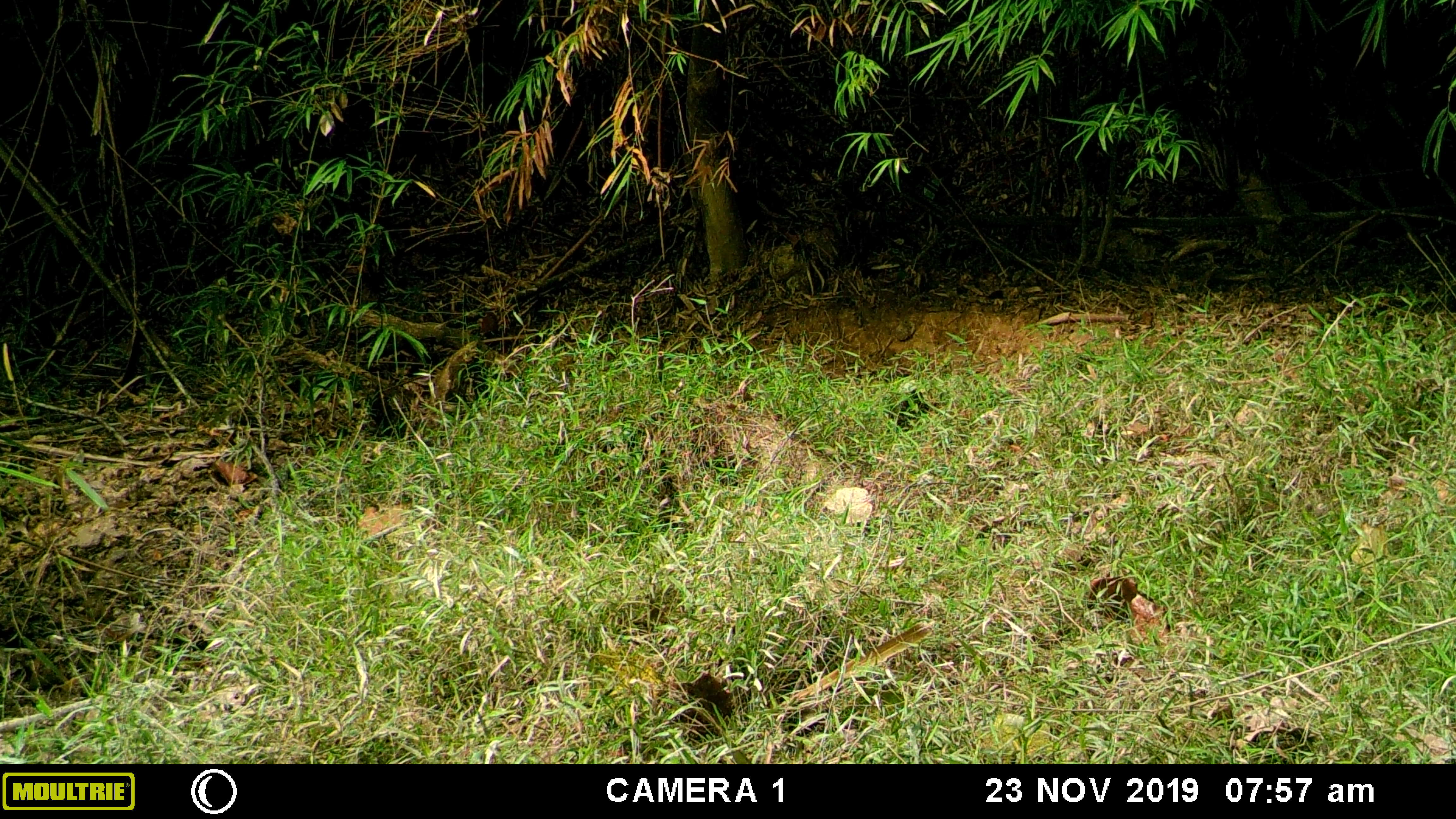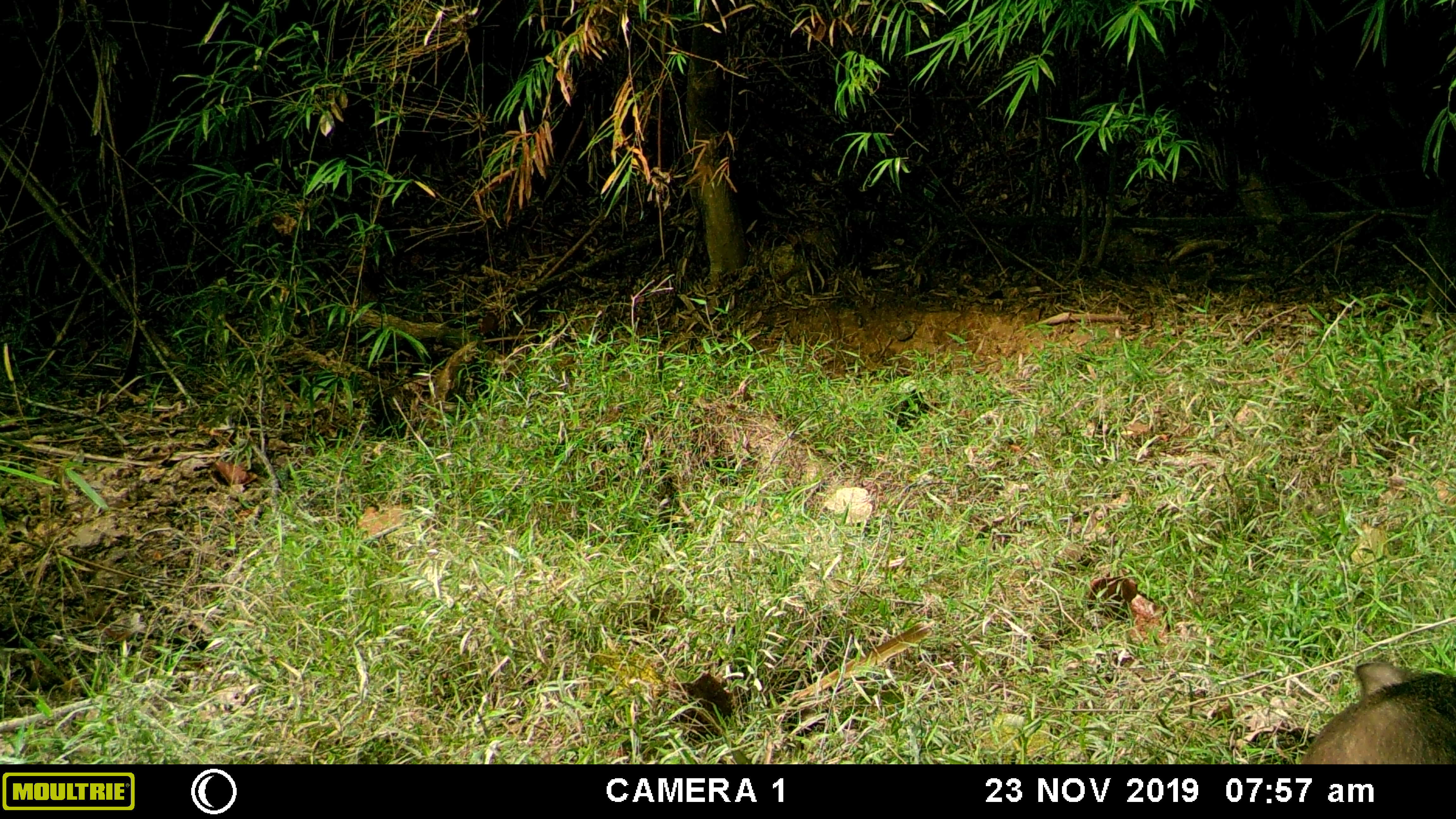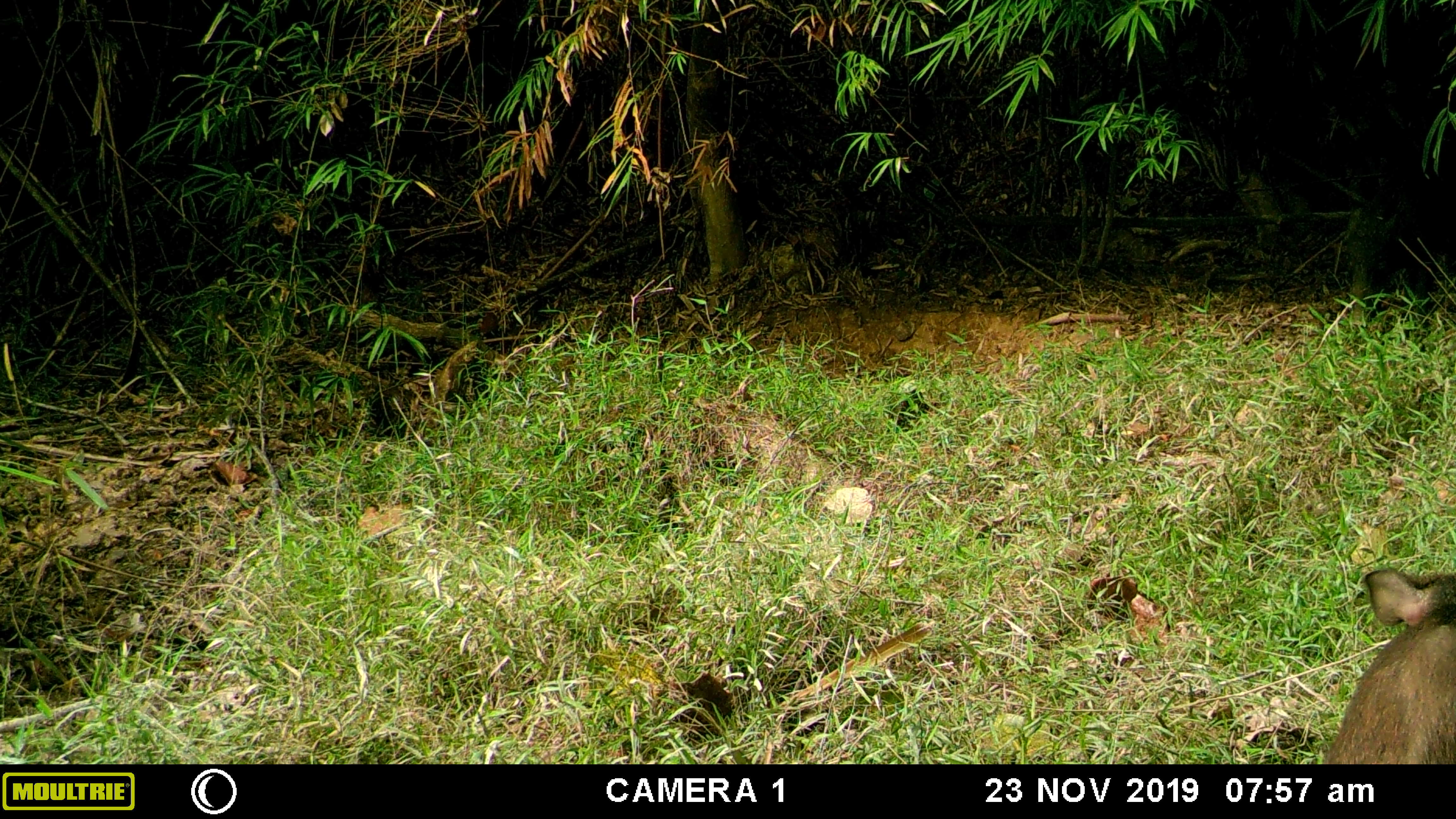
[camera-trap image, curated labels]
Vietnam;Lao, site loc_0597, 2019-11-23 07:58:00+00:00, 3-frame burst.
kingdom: Animalia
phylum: Chordata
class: Mammalia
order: Artiodactyla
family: Suidae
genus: Sus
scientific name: Sus scrofa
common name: eurasian wild pig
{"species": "eurasian wild pig (Sus scrofa)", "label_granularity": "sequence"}